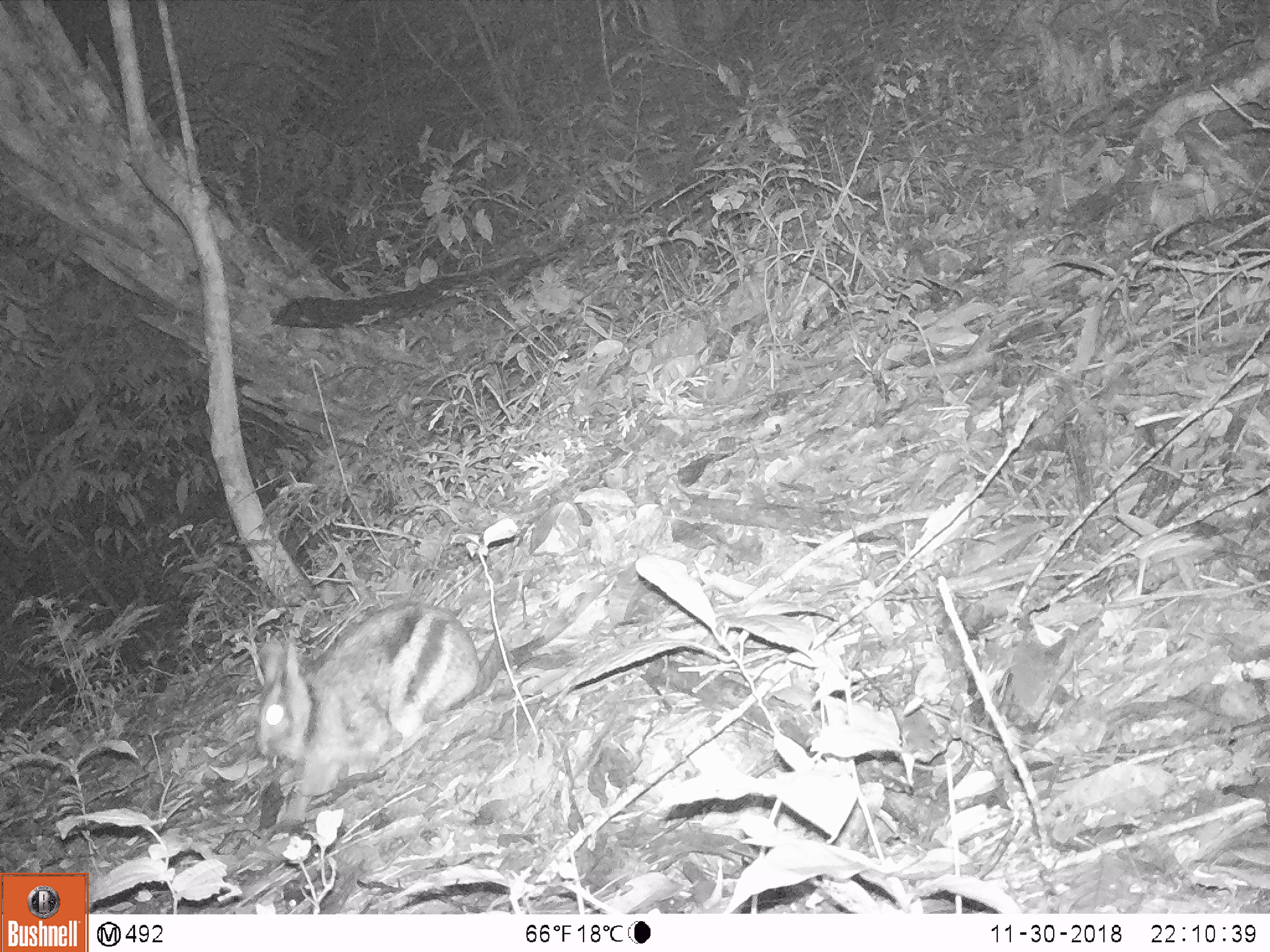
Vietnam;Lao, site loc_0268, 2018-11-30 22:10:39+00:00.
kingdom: Animalia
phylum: Chordata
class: Mammalia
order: Lagomorpha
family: Leporidae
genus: Nesolagus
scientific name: Nesolagus timminsi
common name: annamite striped rabbit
Annamite striped rabbit (Nesolagus timminsi). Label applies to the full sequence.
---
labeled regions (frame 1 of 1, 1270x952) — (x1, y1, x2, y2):
annamite striped rabbit: (247, 597, 481, 796)